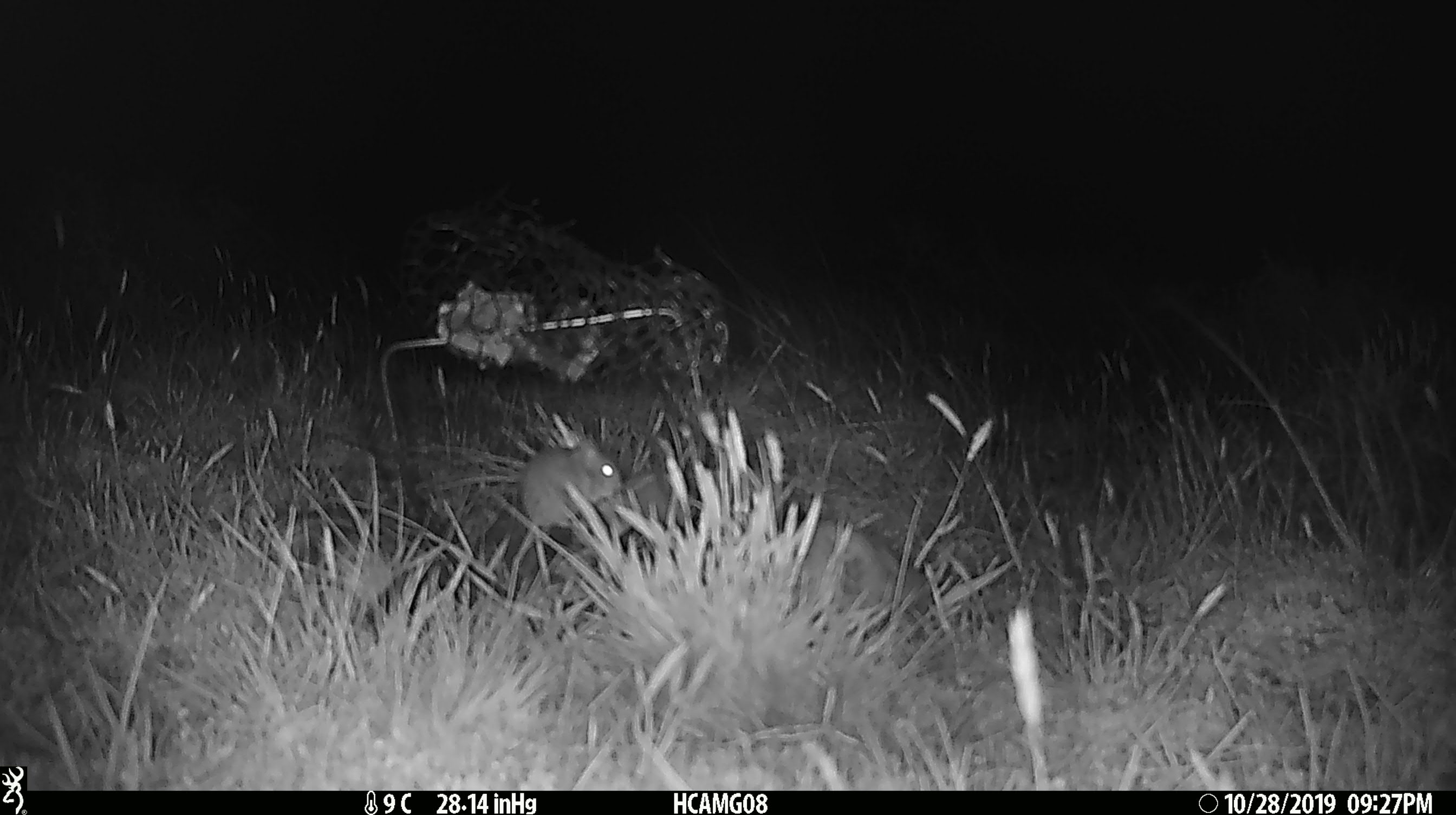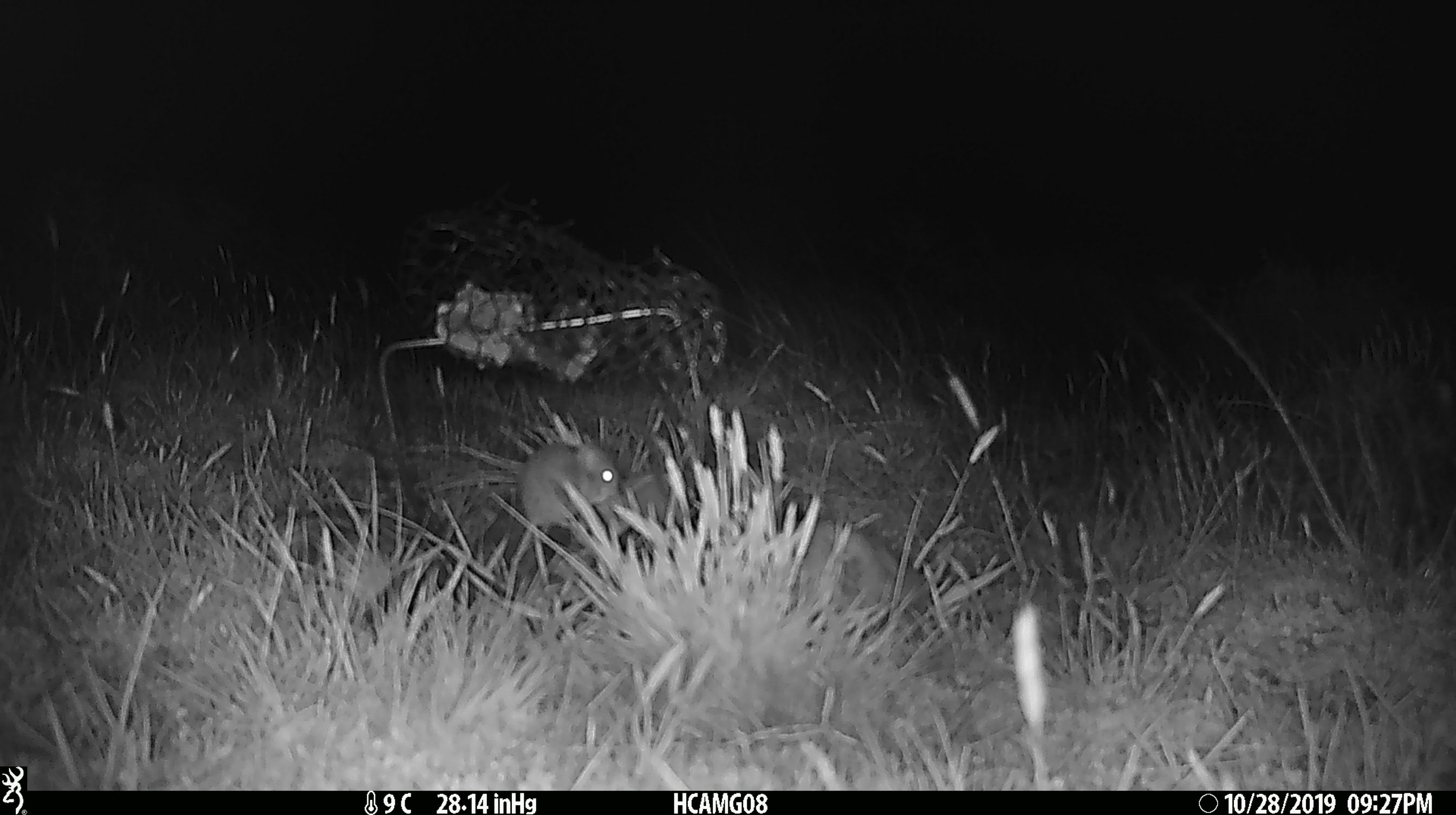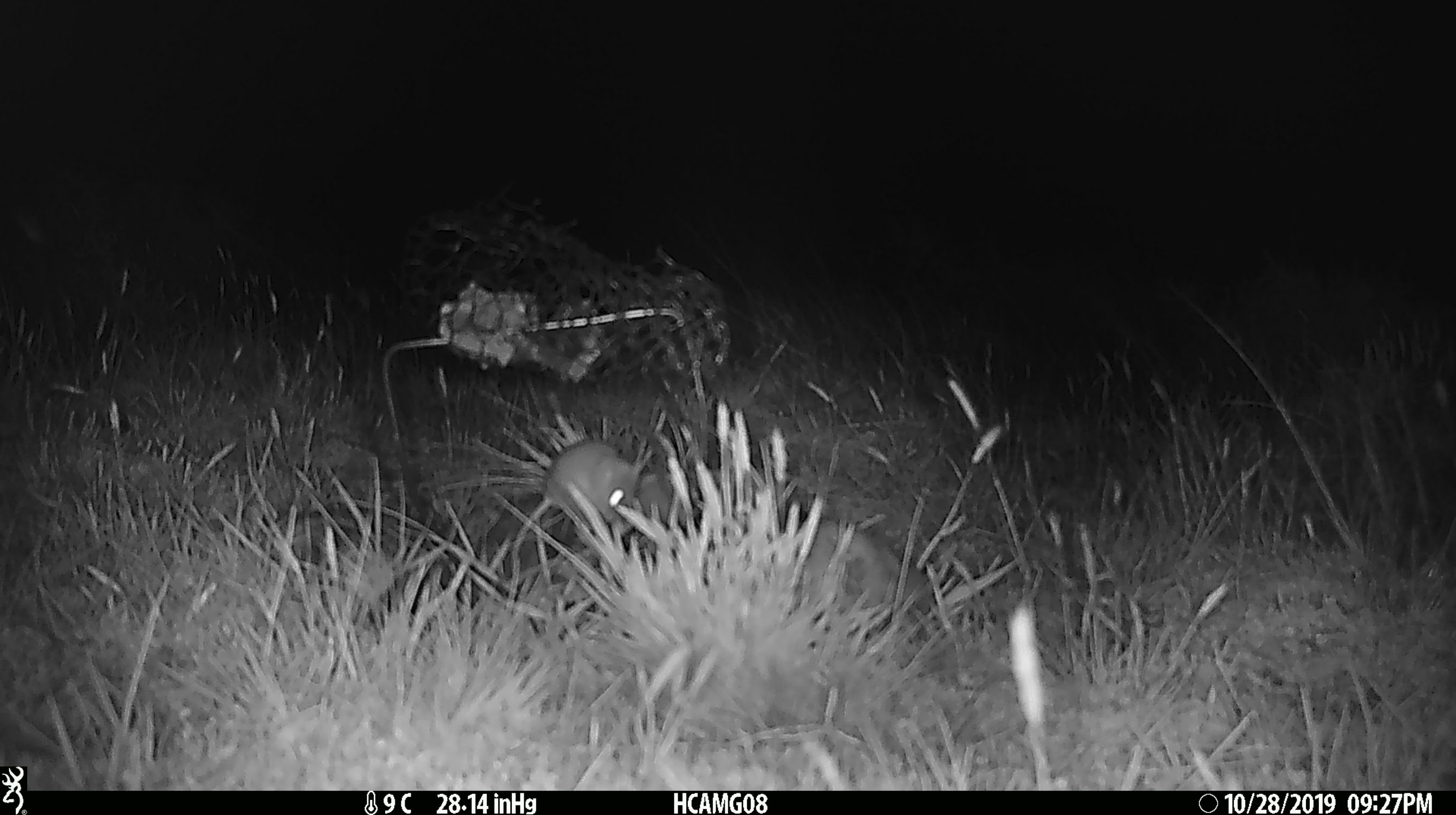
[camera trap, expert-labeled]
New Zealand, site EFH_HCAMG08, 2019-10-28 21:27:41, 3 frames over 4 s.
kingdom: Animalia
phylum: Chordata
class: Mammalia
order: Rodentia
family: Muridae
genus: Mus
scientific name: Mus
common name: mouse